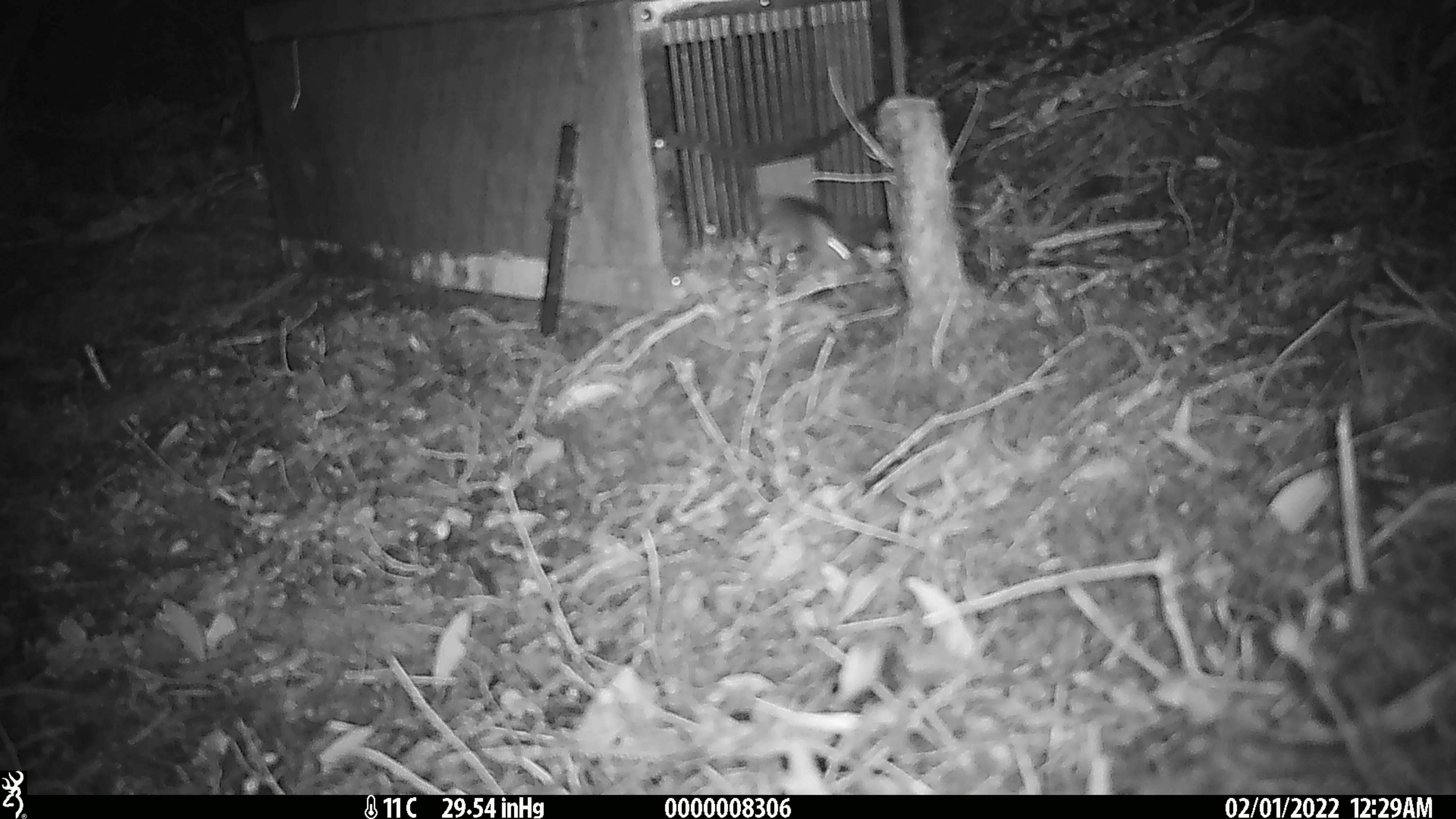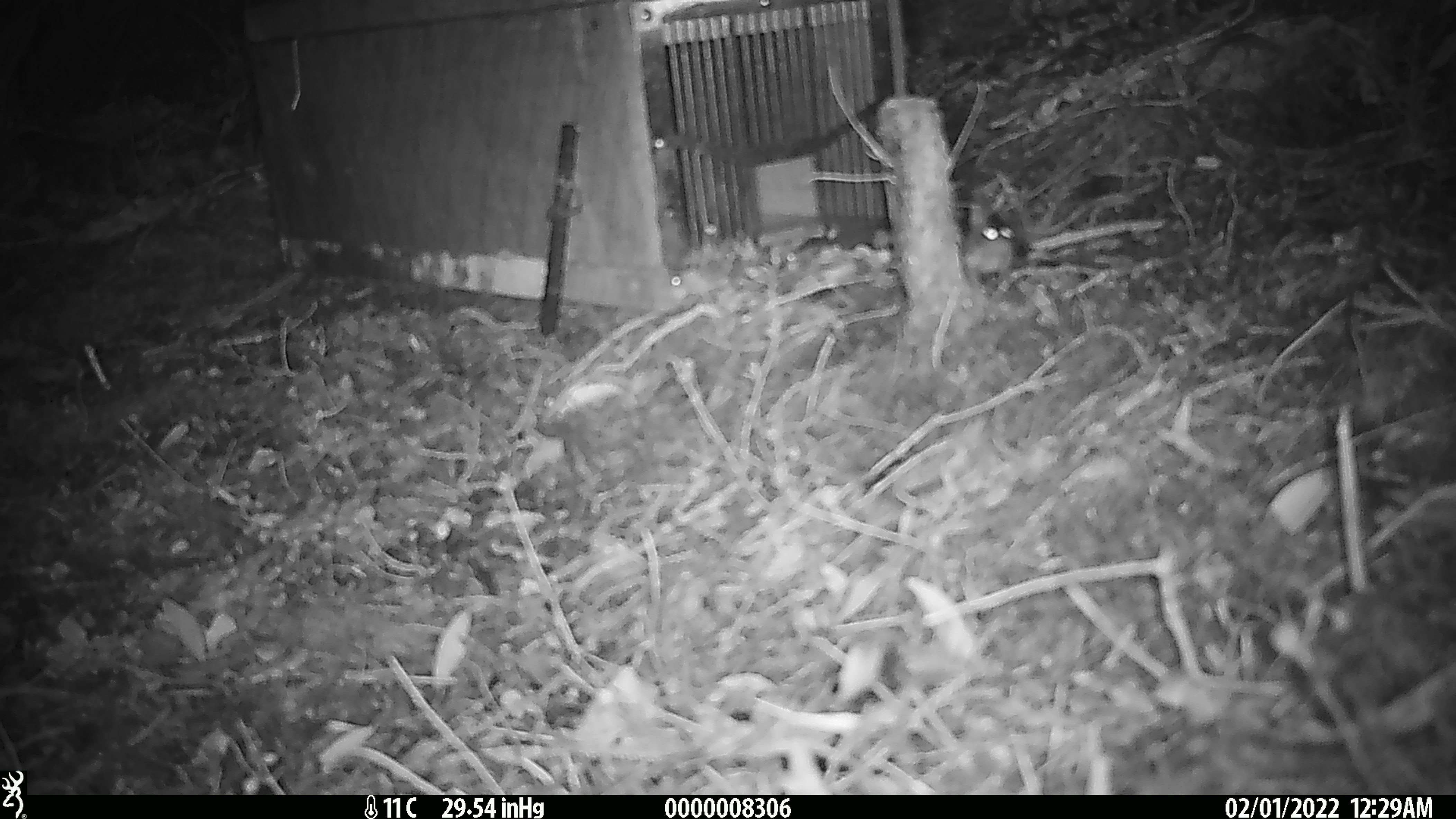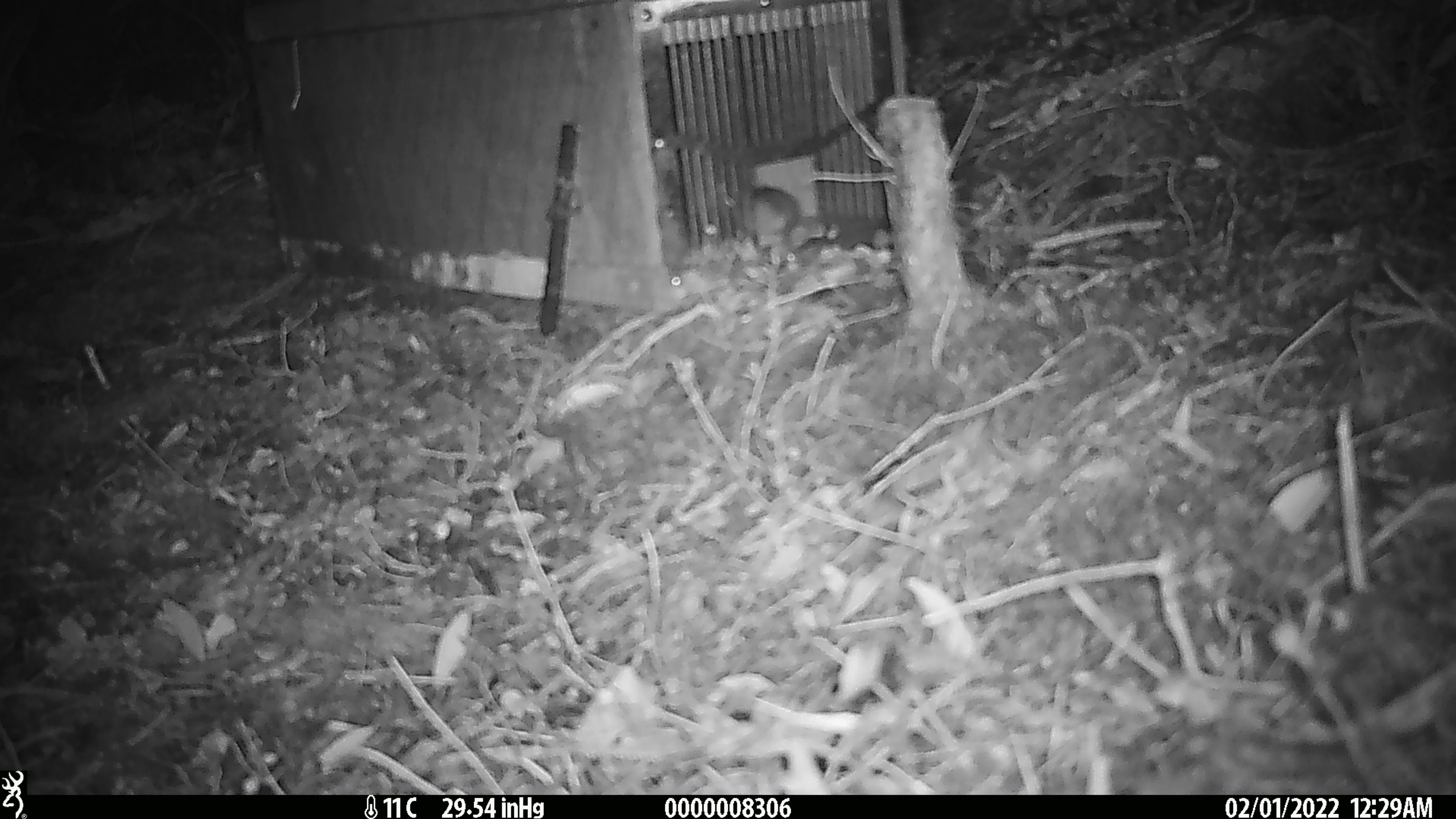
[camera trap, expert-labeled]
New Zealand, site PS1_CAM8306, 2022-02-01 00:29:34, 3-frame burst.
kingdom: Animalia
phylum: Chordata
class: Mammalia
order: Rodentia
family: Muridae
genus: Mus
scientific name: Mus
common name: mouse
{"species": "mouse (Mus)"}